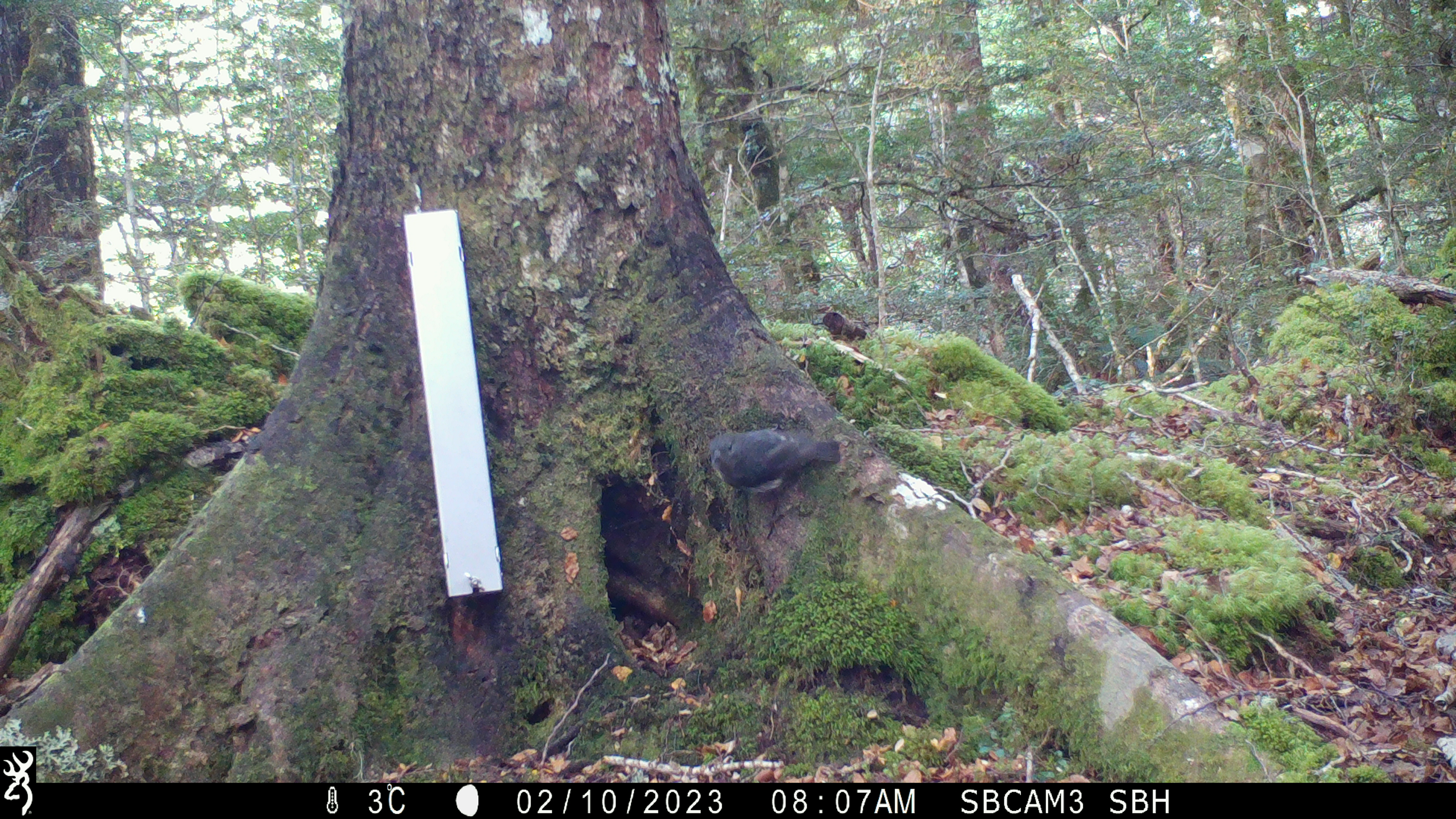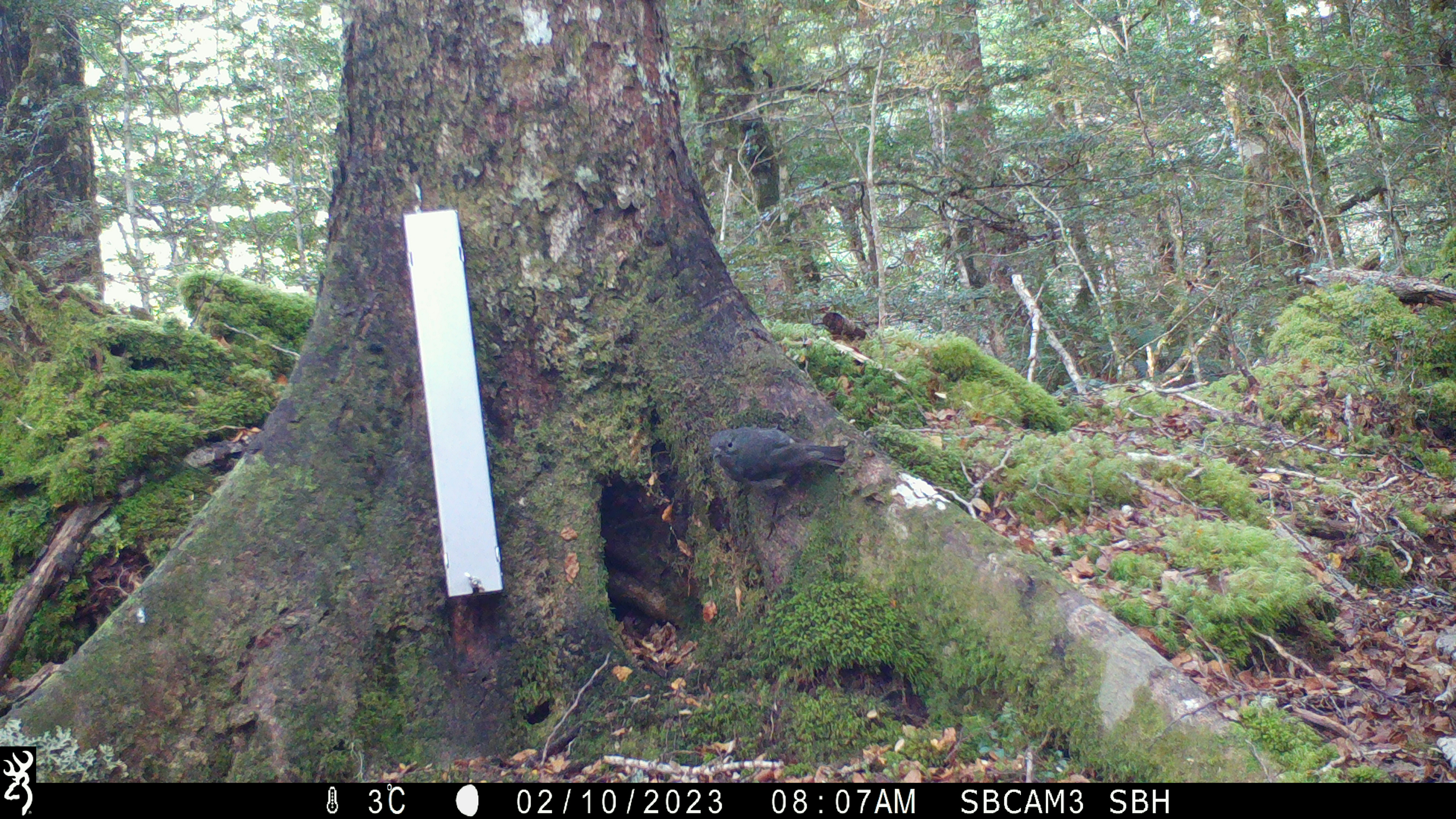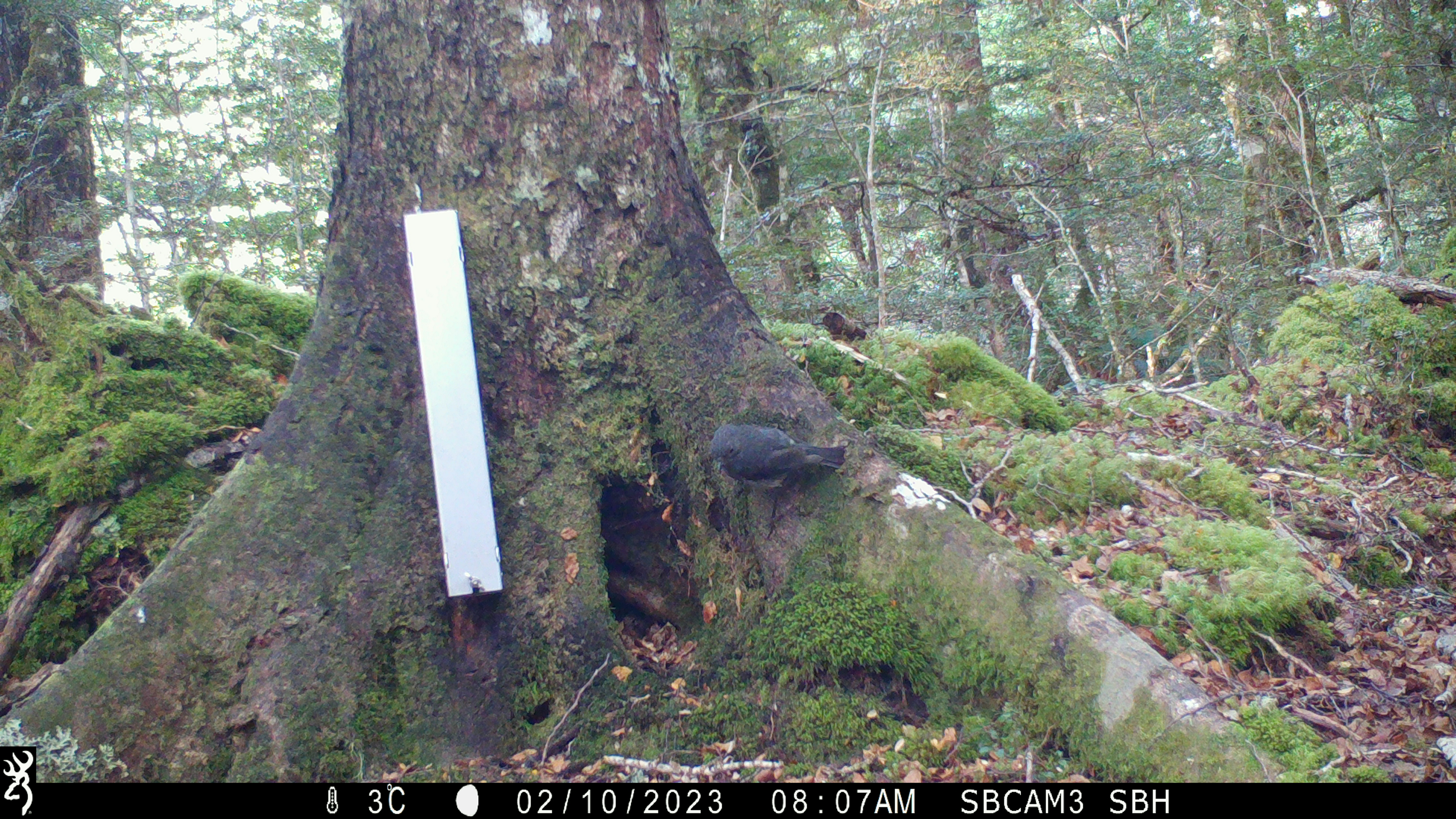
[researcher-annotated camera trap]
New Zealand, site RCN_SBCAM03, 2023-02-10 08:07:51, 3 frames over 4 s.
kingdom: Animalia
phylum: Chordata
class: Aves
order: Passeriformes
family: Petroicidae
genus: Petroica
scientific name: Petroica australis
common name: new zealand robin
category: robin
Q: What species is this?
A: Robin (new zealand robin) (Petroica australis).